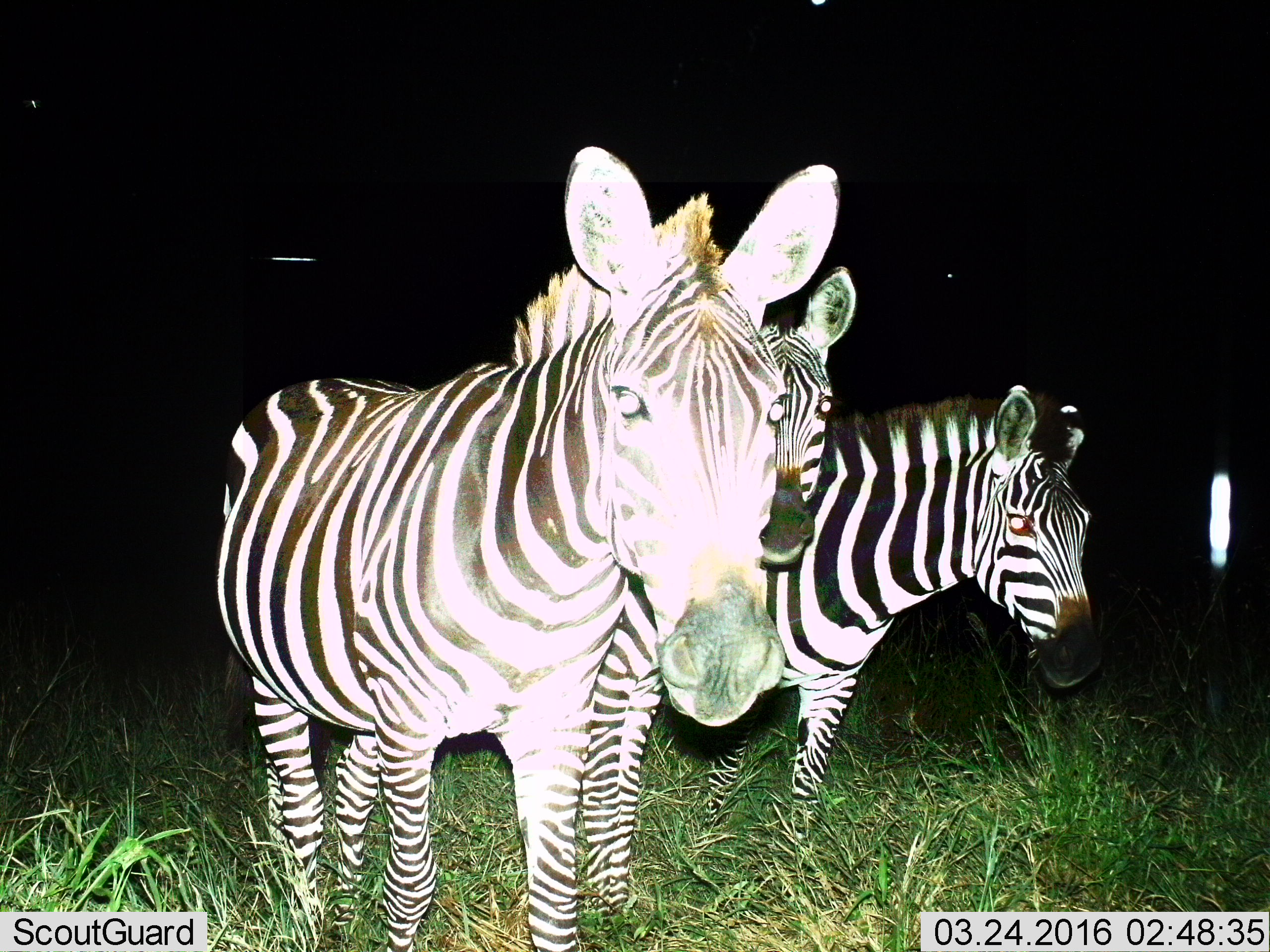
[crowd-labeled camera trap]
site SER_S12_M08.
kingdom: Animalia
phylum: Chordata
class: Mammalia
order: Perissodactyla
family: Equidae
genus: Equus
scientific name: Equus quagga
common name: plains zebra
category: zebraplains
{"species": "zebraplains (plains zebra) (Equus quagga)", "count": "3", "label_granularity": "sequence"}